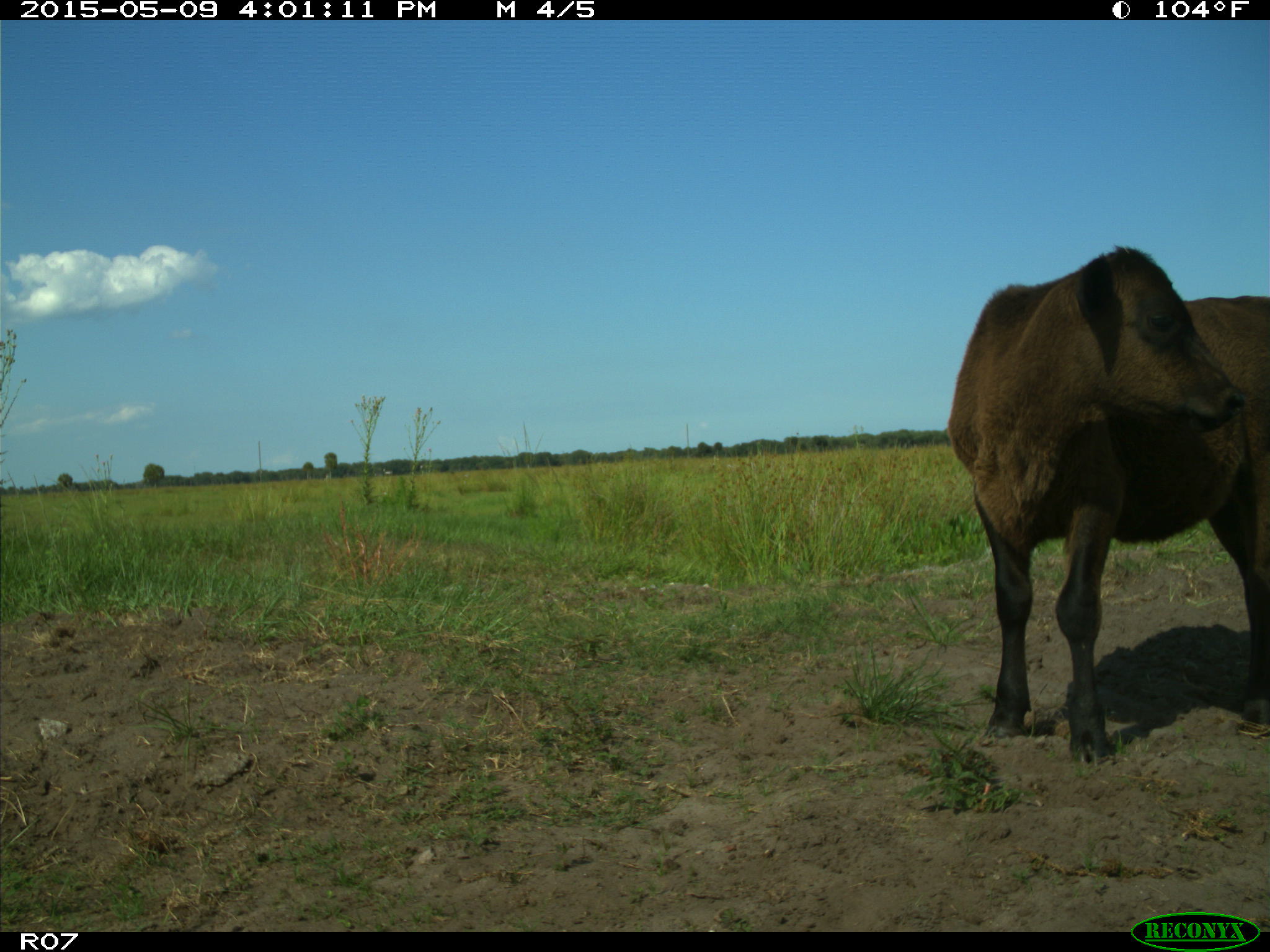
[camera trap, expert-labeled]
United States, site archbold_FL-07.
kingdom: Animalia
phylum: Chordata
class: Mammalia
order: Artiodactyla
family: Bovidae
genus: Bos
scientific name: Bos taurus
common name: domestic cow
Bos taurus (domestic cow).